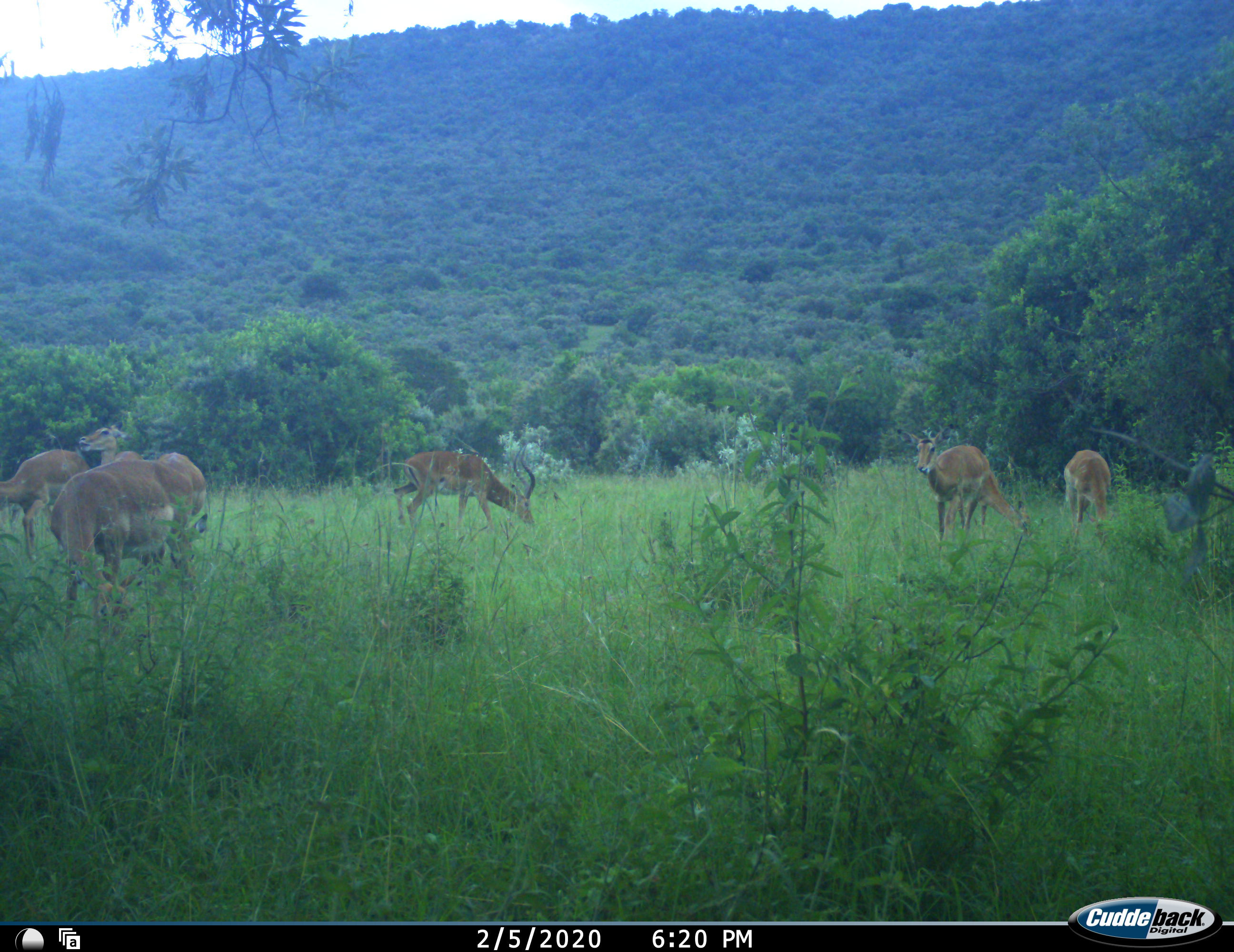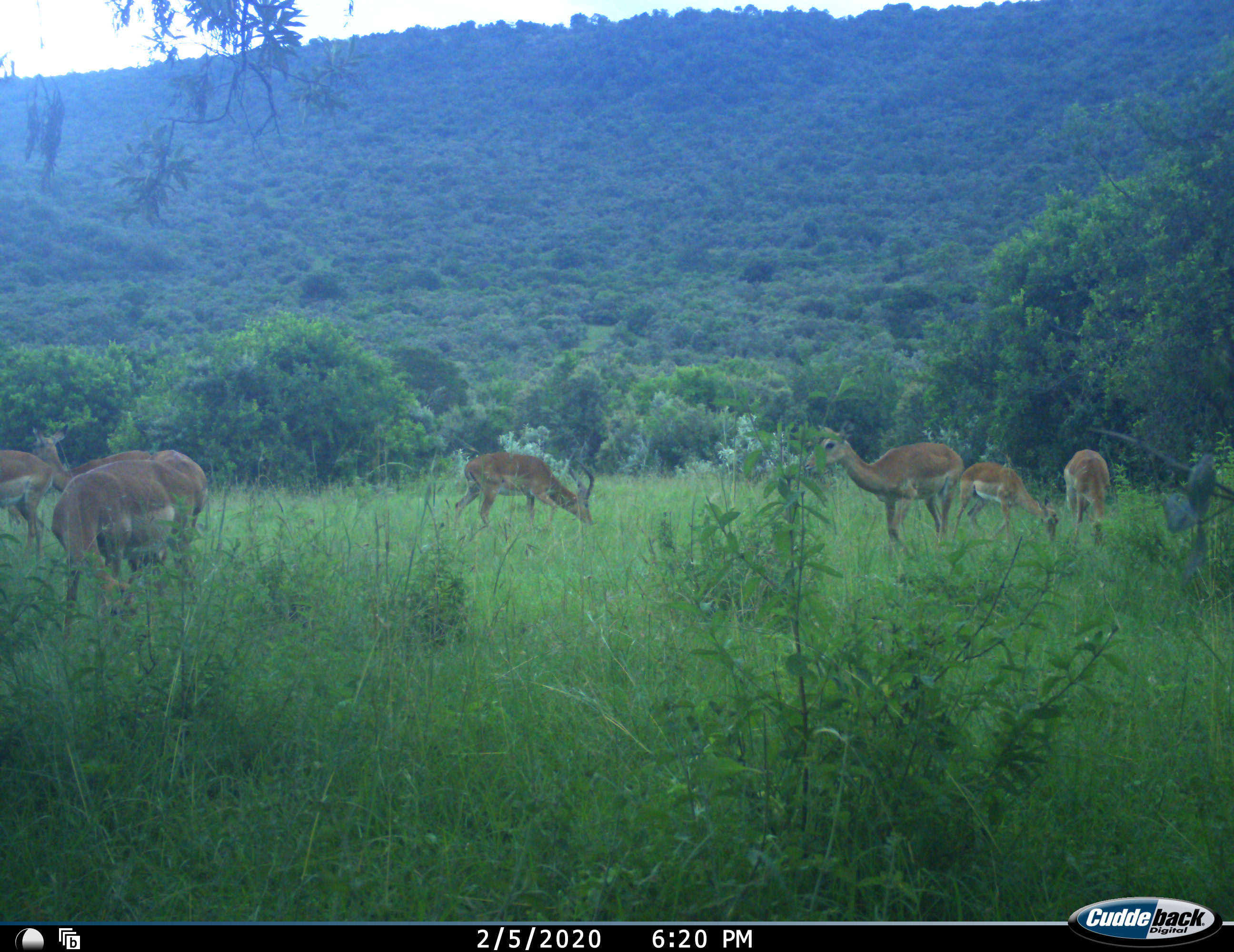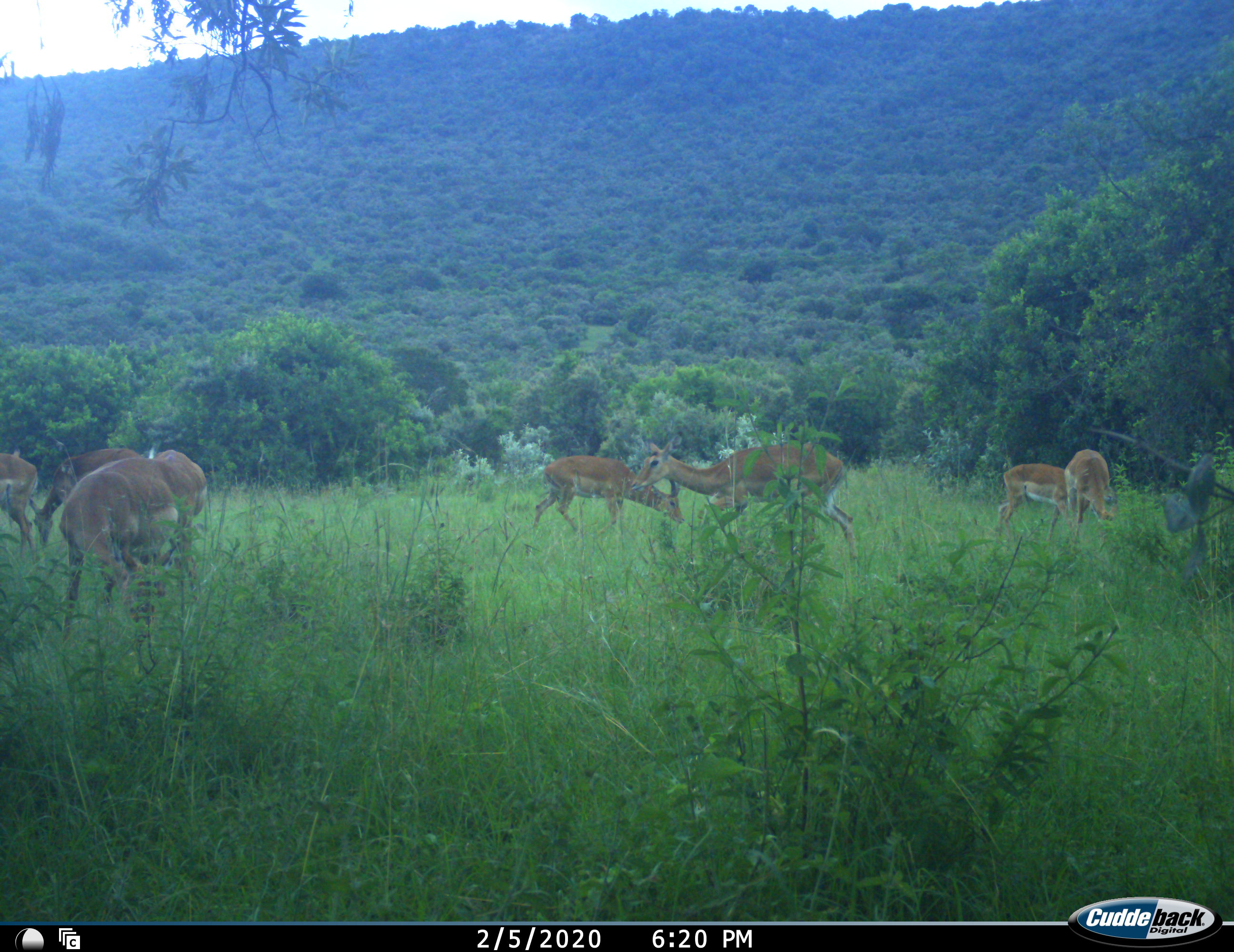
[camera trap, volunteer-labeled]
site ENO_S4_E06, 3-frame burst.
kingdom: Animalia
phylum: Chordata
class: Mammalia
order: Artiodactyla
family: Bovidae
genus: Aepyceros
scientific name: Aepyceros melampus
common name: impala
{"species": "impala (Aepyceros melampus)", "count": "8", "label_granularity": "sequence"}